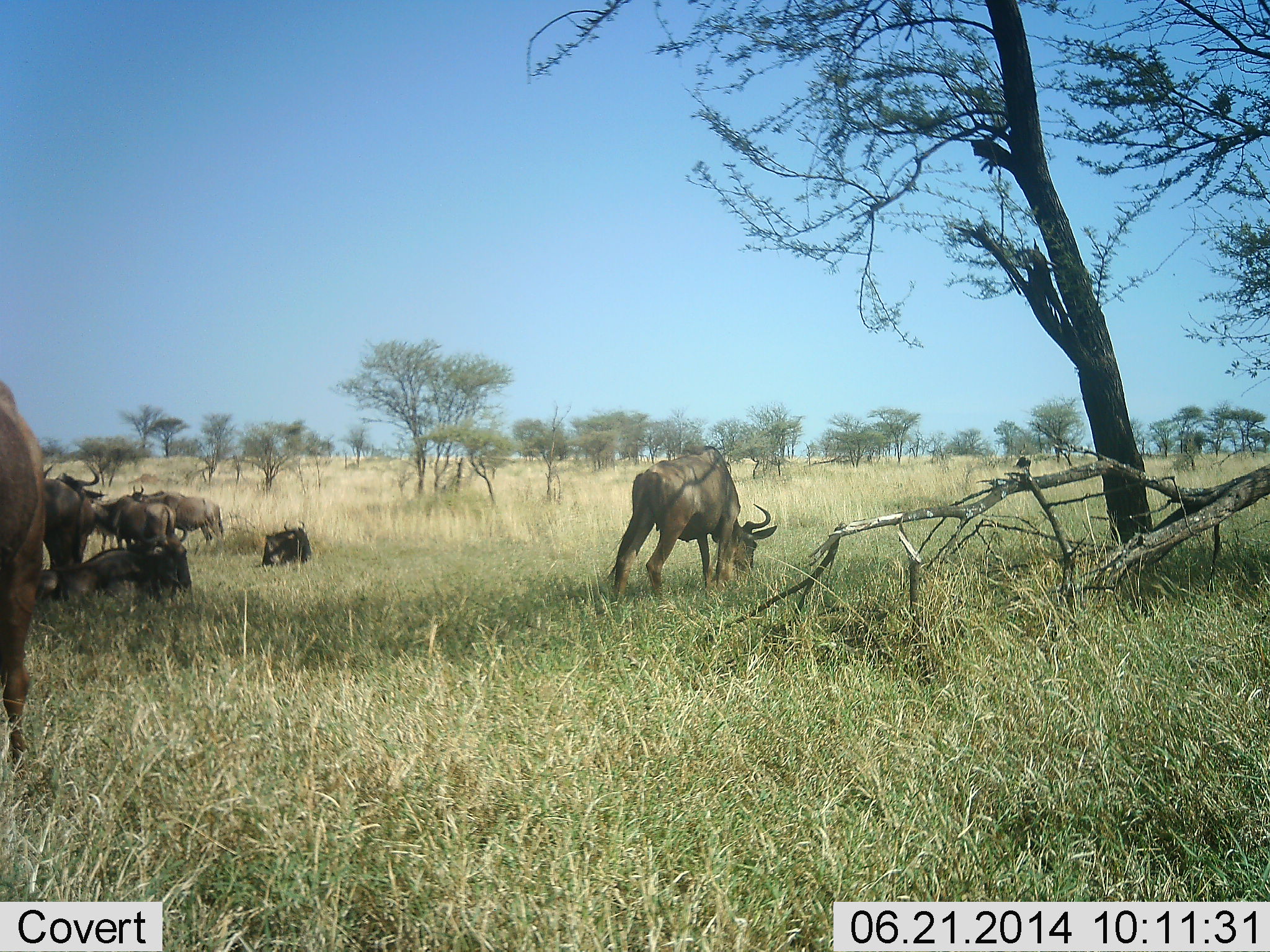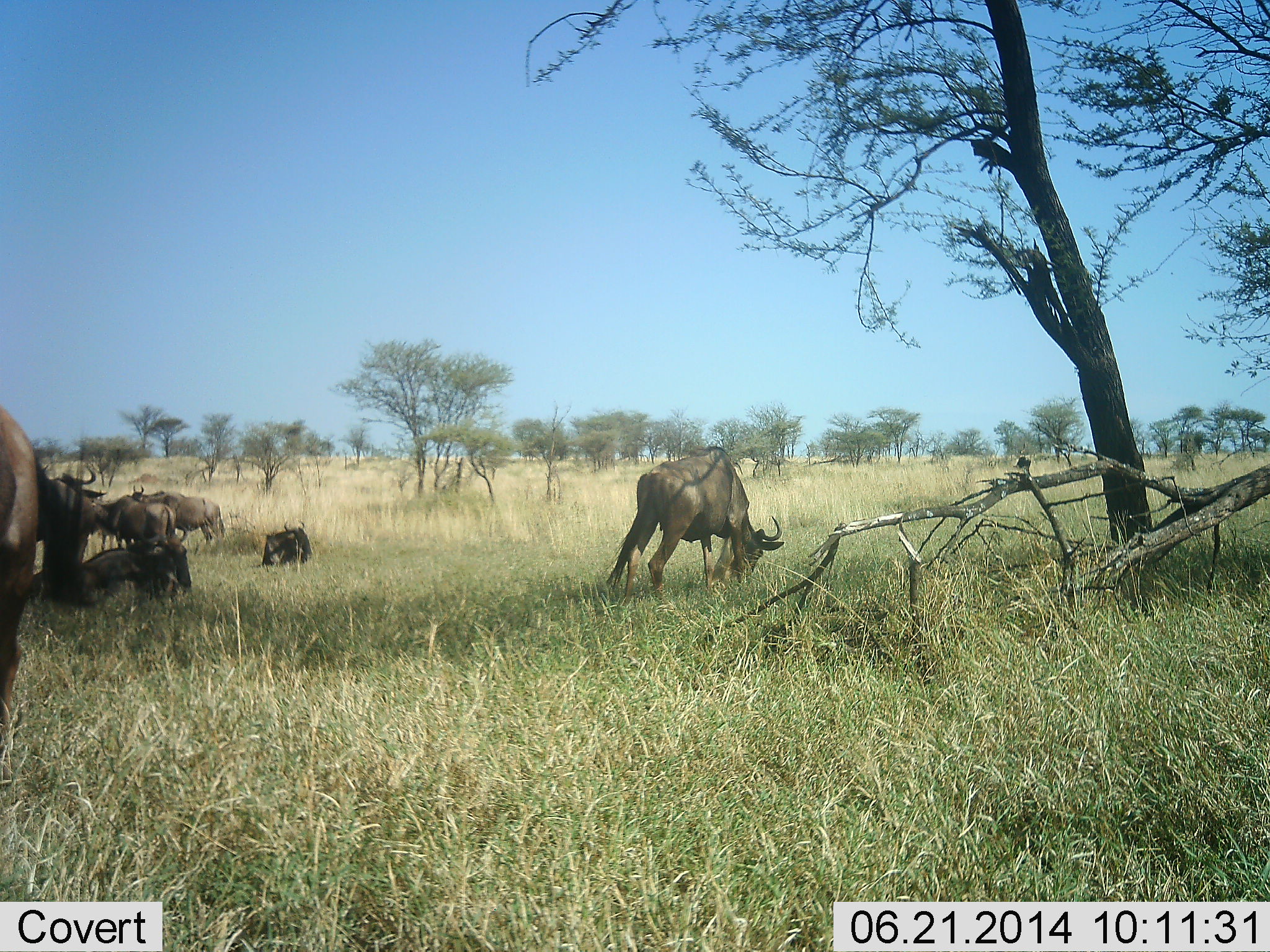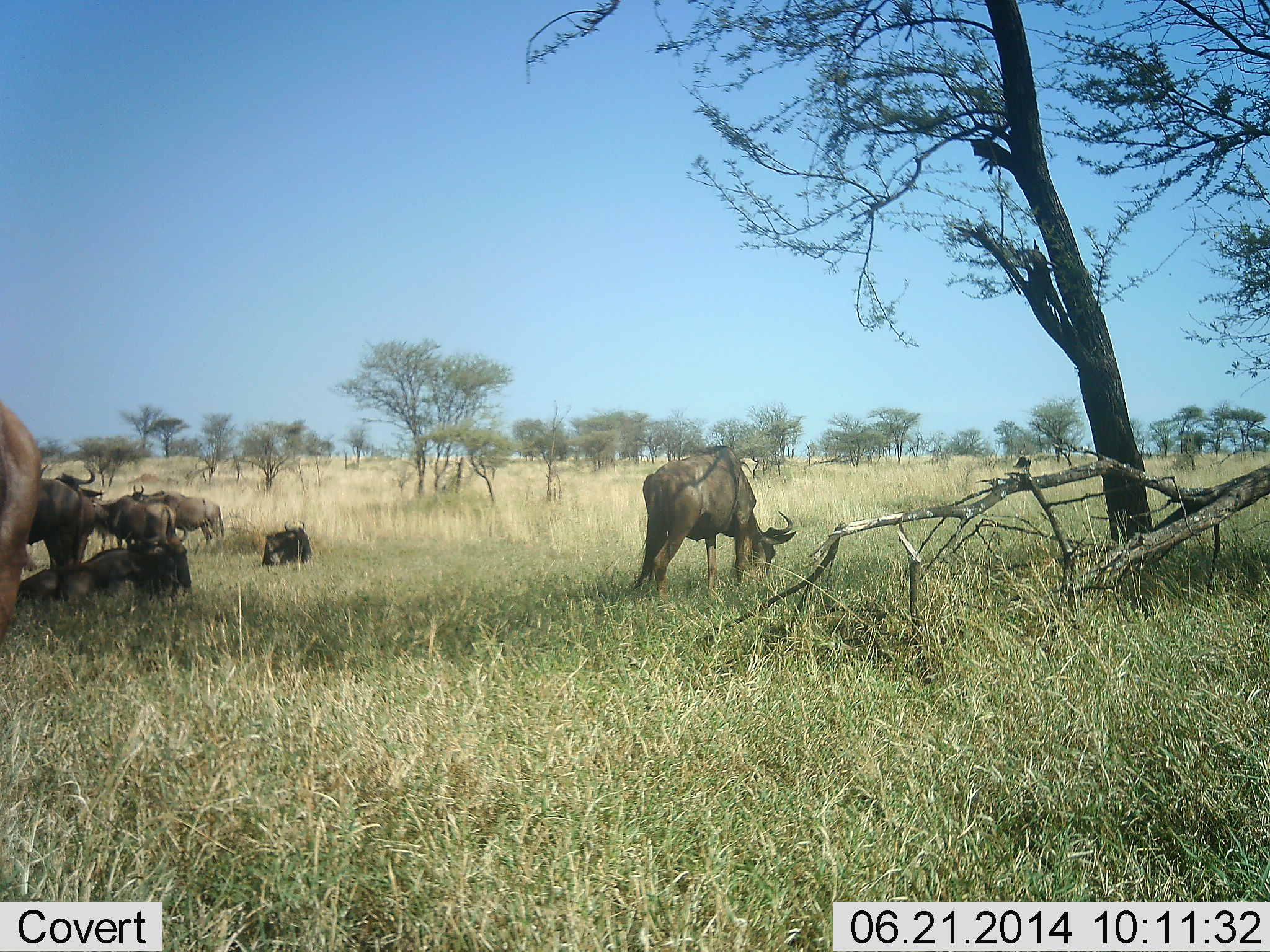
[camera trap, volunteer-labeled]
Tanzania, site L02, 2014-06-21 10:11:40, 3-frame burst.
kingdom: Animalia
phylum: Chordata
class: Mammalia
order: Artiodactyla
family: Bovidae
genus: Connochaetes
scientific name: Connochaetes taurinus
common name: blue wildebeest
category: wildebeest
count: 7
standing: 71%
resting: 76%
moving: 25%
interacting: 7%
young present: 8%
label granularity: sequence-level